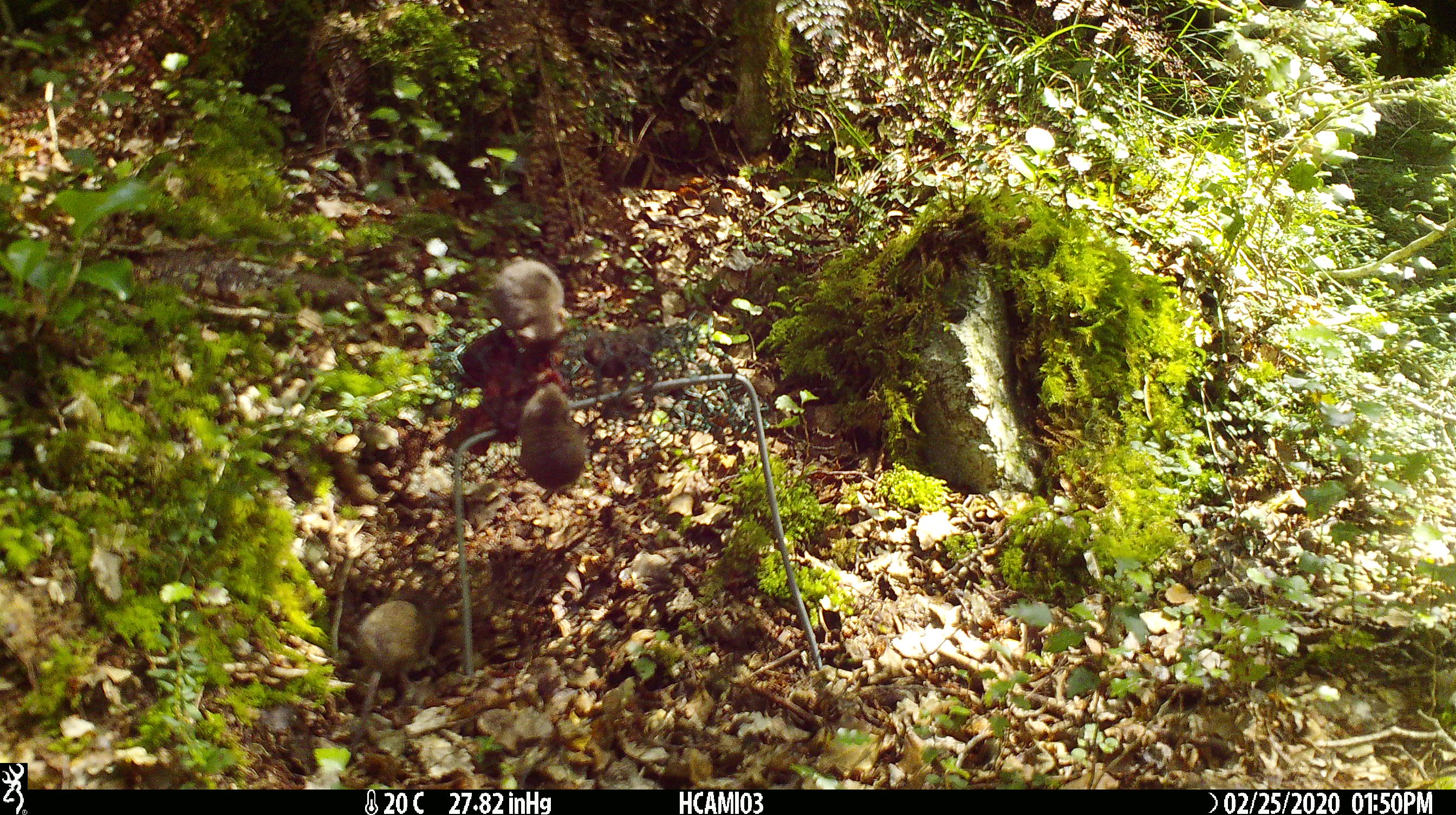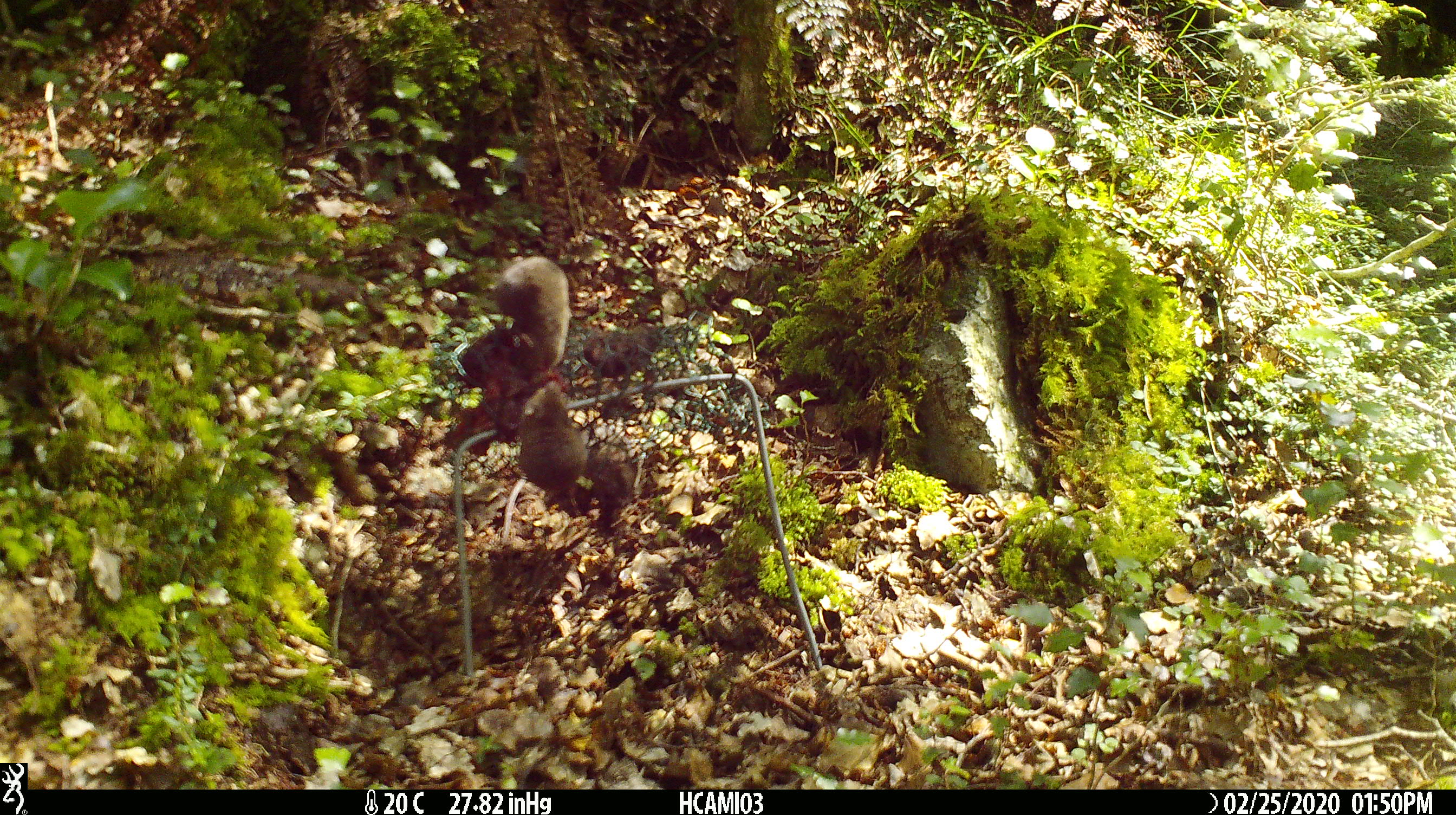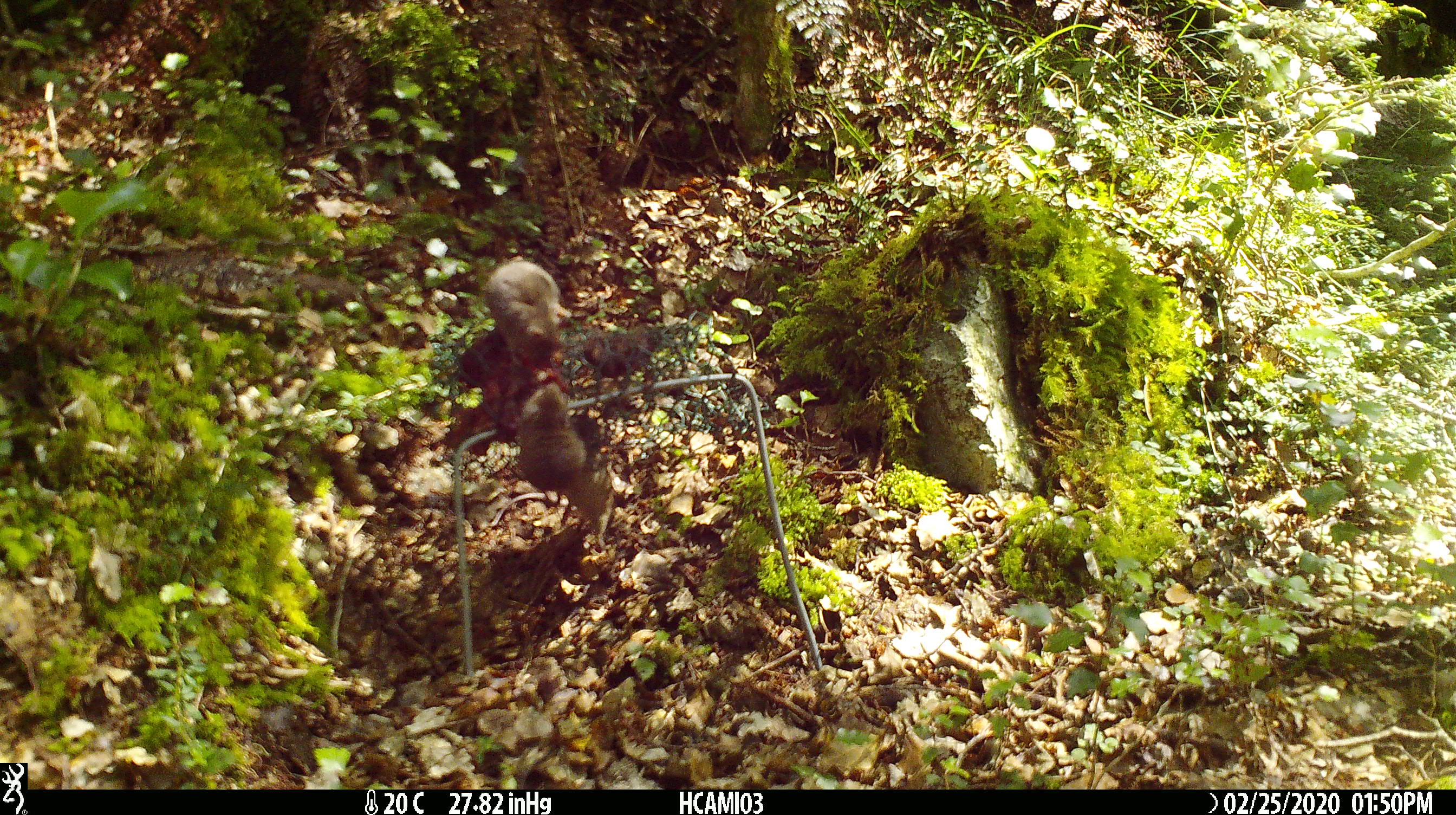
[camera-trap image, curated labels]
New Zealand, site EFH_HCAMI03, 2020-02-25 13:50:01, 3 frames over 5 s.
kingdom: Animalia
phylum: Chordata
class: Mammalia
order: Rodentia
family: Muridae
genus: Mus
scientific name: Mus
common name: mouse